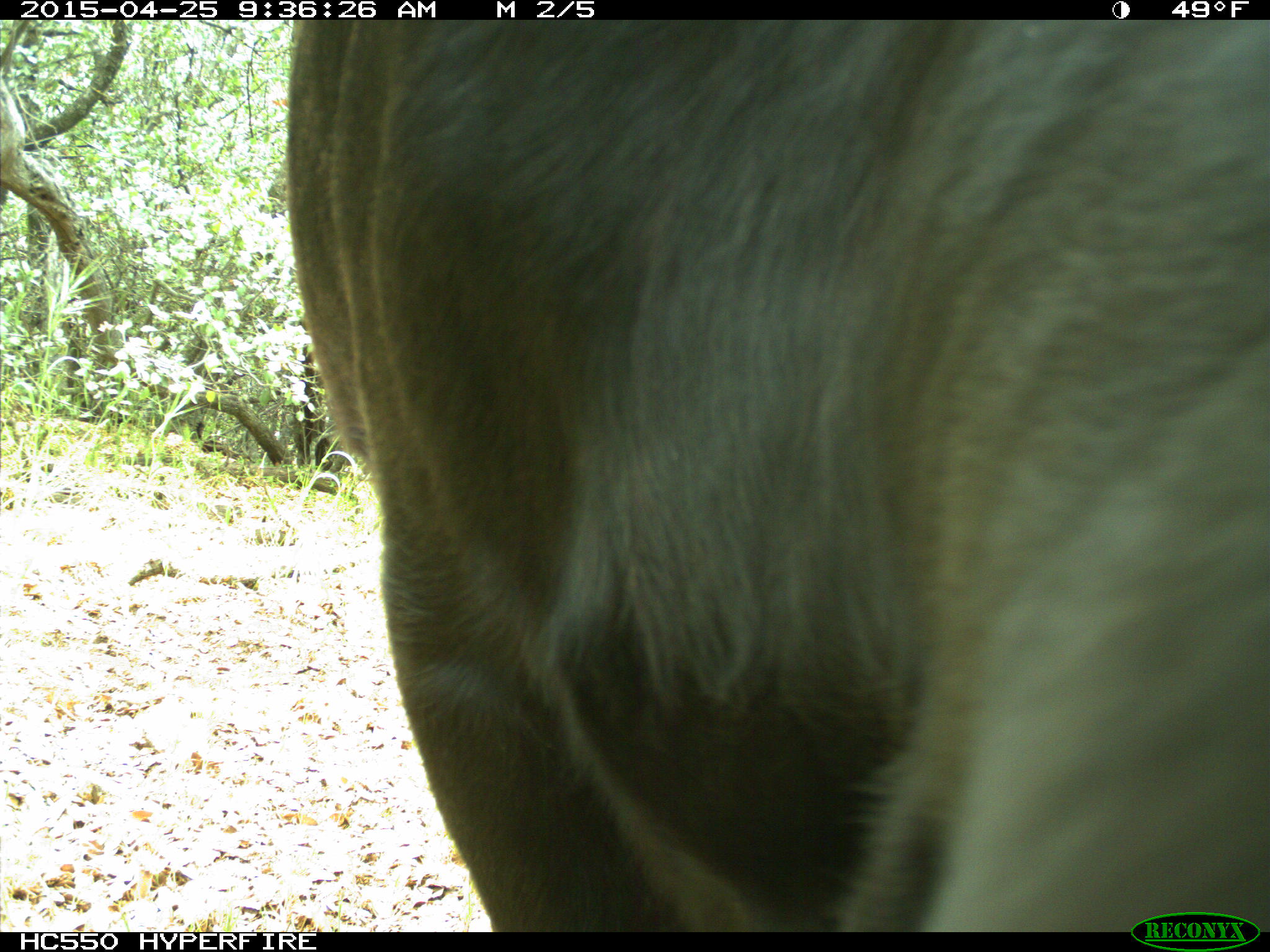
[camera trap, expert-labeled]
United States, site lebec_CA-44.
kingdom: Animalia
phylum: Chordata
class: Mammalia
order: Artiodactyla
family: Suidae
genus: Sus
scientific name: Sus scrofa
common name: wild boar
Sus scrofa (wild boar).